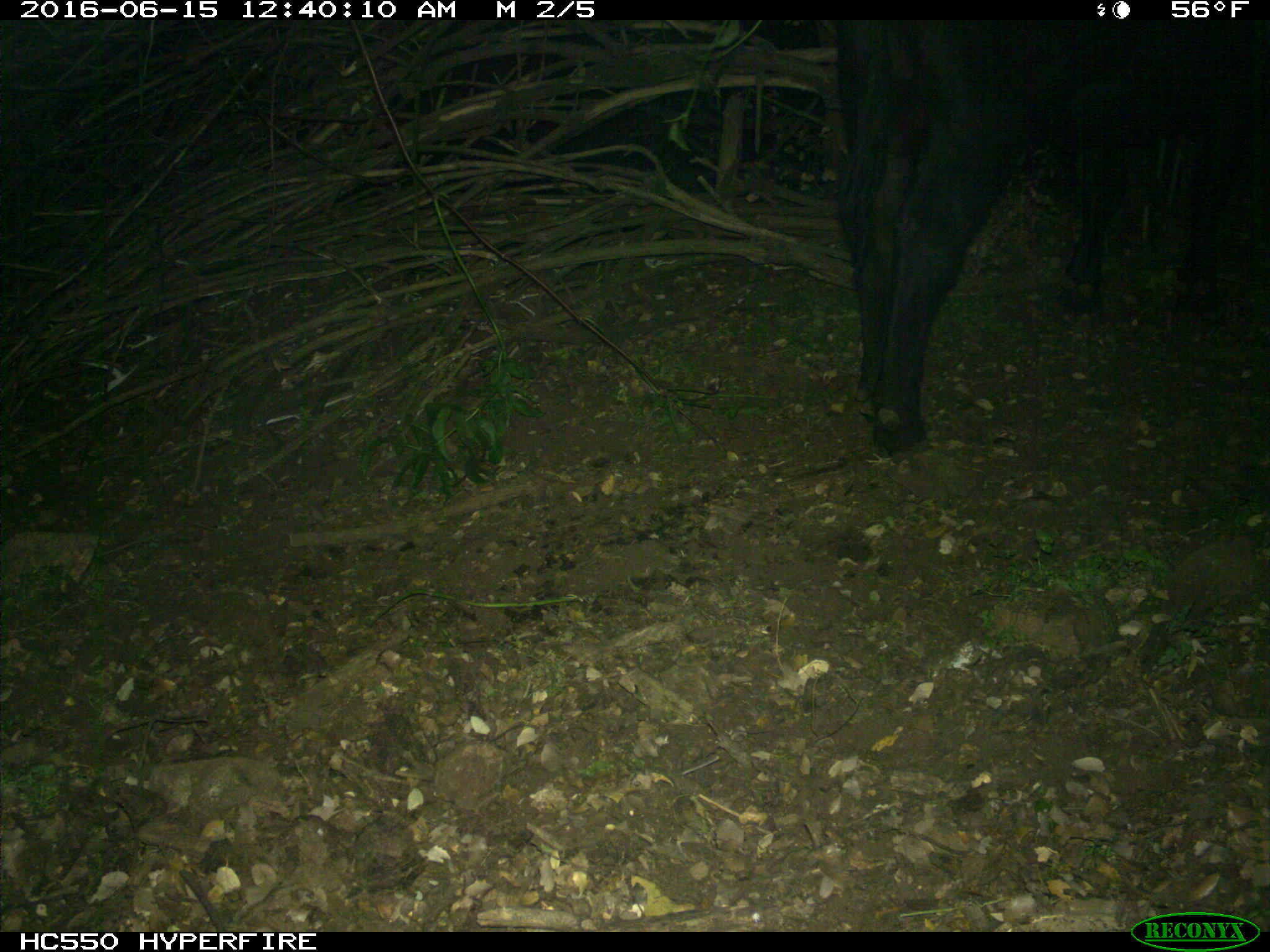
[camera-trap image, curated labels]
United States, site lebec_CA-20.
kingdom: Animalia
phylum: Chordata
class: Mammalia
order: Artiodactyla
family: Bovidae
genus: Bos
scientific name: Bos taurus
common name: domestic cow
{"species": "Bos taurus (domestic cow)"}